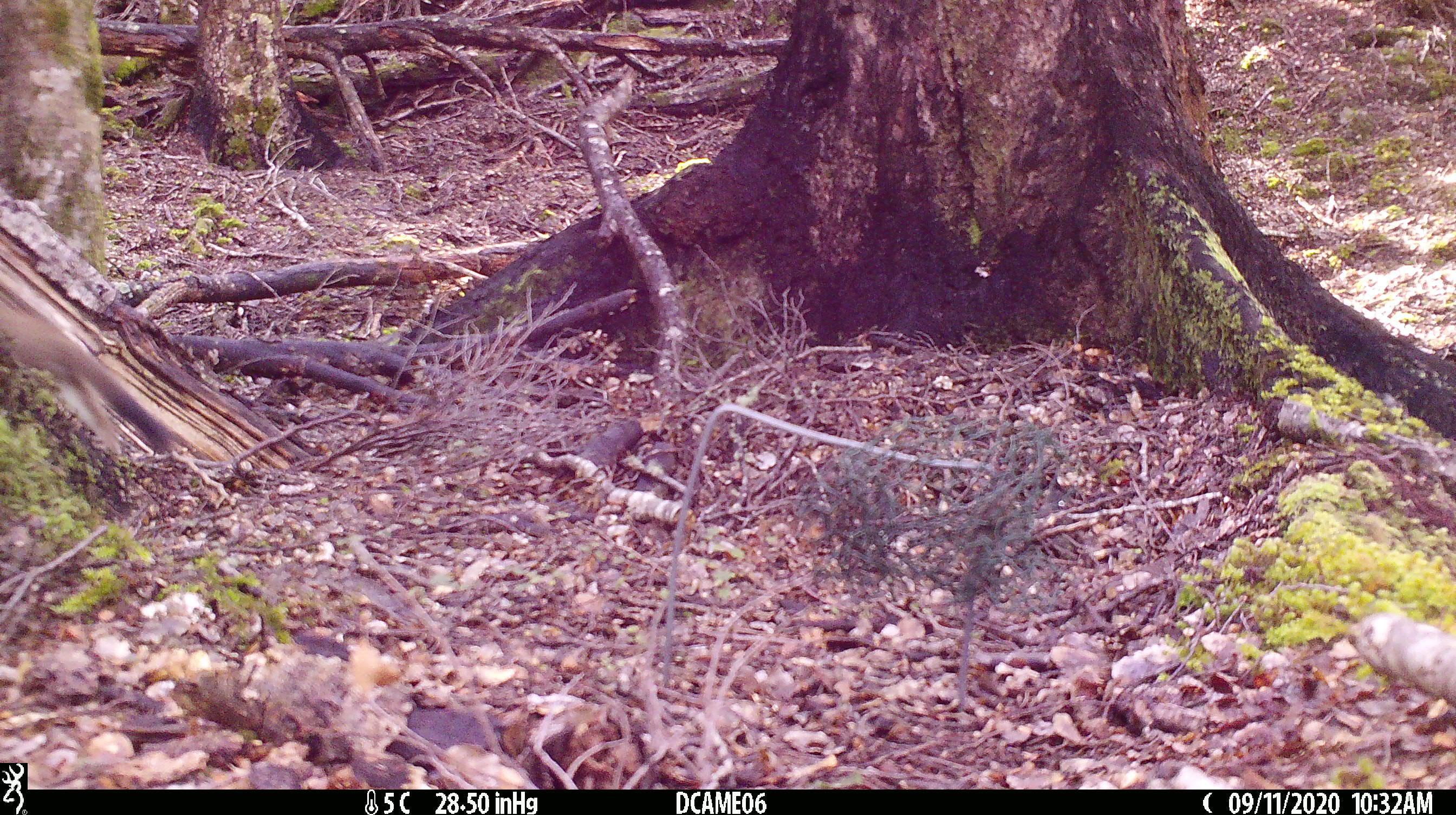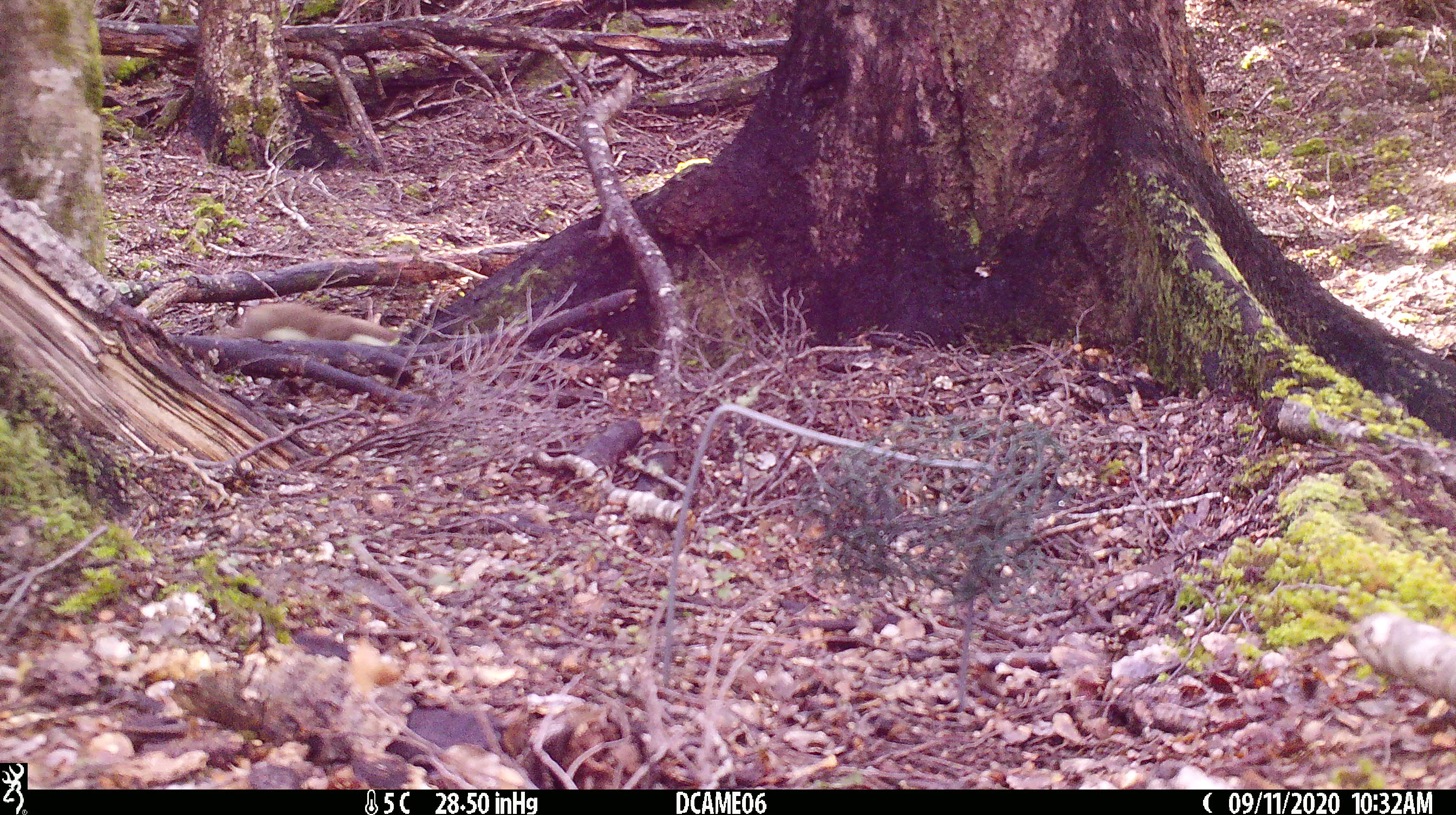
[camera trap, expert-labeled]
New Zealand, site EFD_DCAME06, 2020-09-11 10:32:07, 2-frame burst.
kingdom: Animalia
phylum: Chordata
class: Mammalia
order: Carnivora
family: Mustelidae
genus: Mustela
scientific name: Mustela erminea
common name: stoat